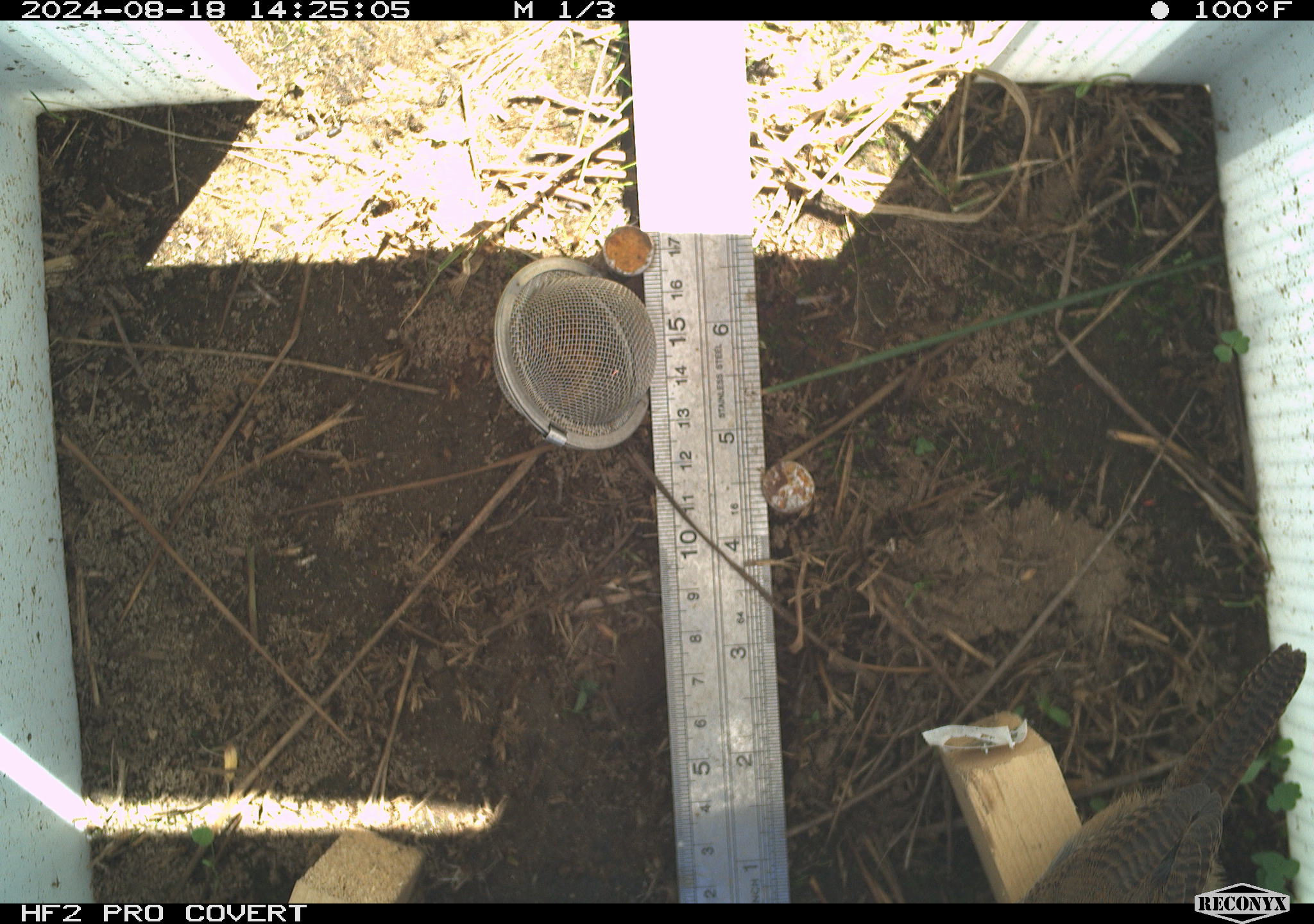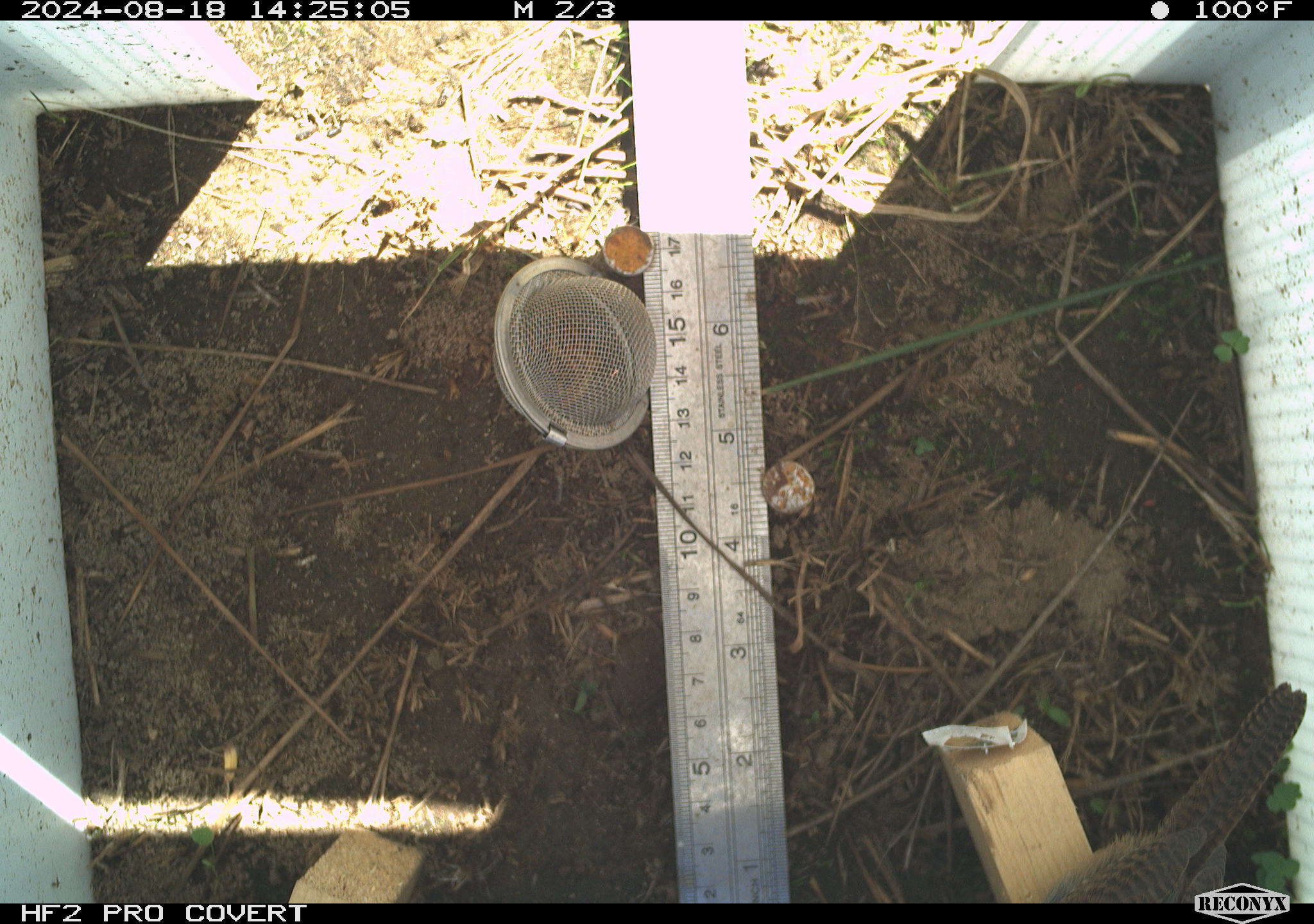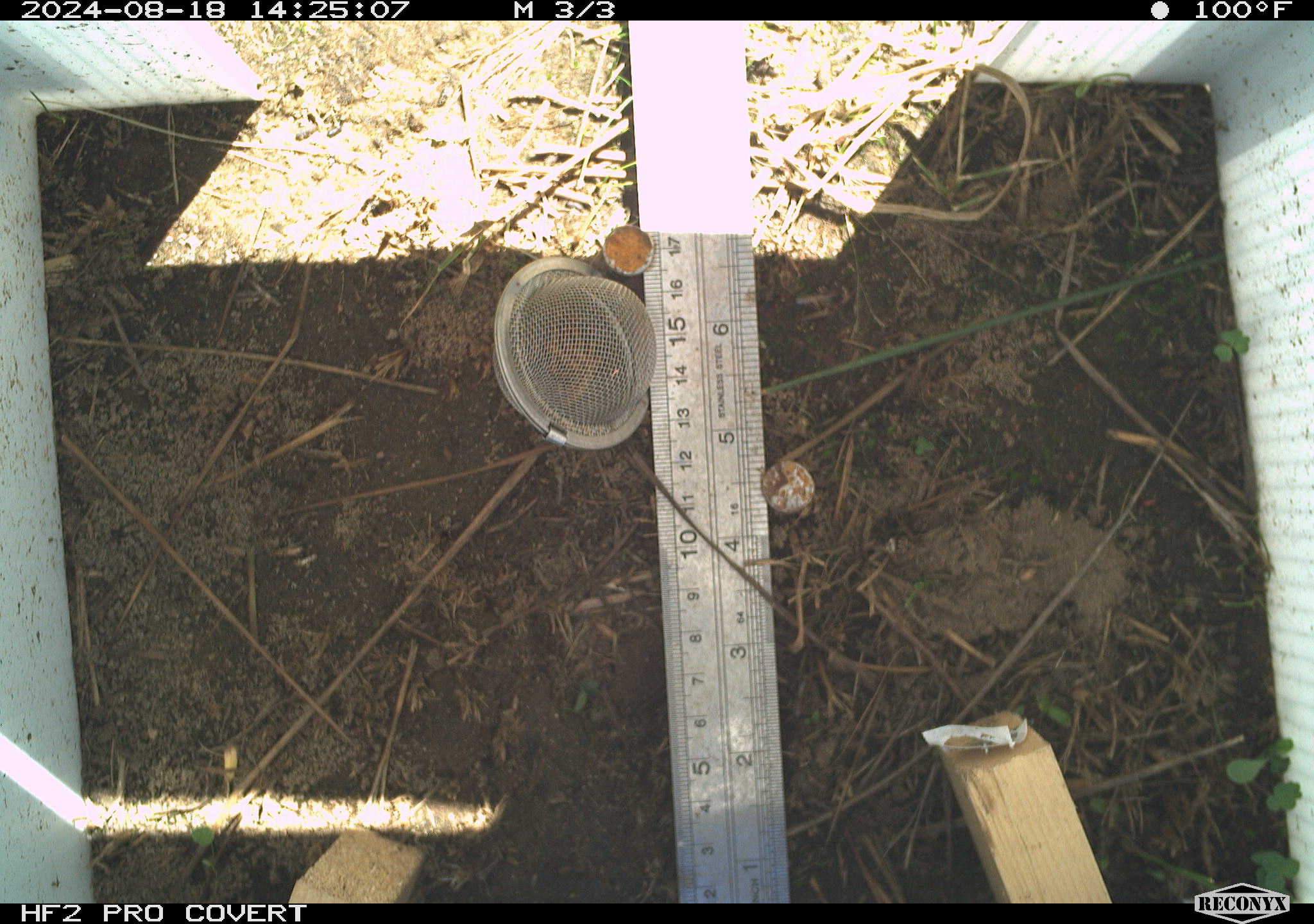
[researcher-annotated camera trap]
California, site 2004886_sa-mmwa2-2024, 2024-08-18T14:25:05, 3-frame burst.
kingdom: Animalia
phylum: Chordata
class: Aves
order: Passeriformes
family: Troglodytidae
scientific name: Troglodytidae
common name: wren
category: troglodytidae family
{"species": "troglodytidae family (wren) (Troglodytidae)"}